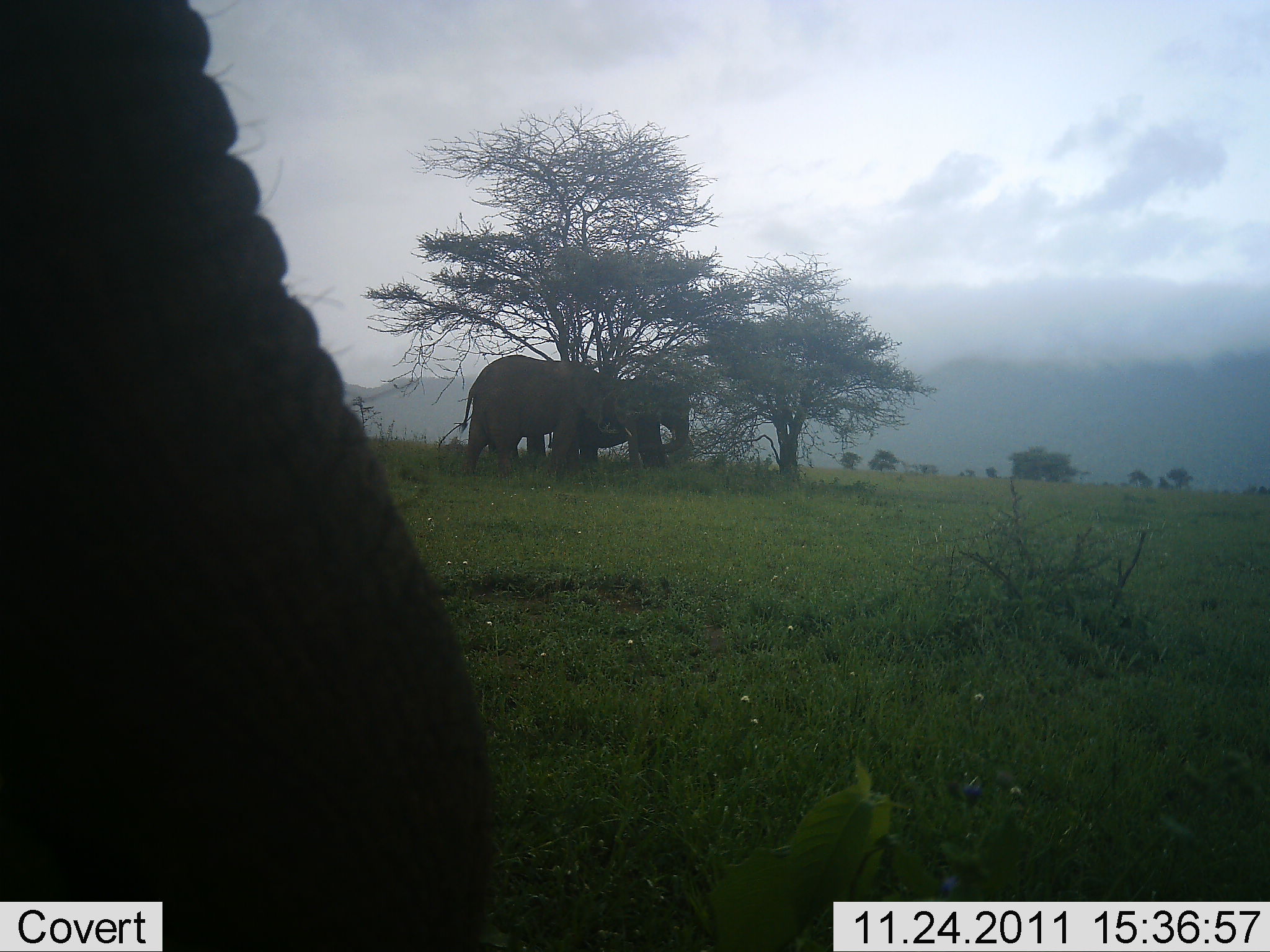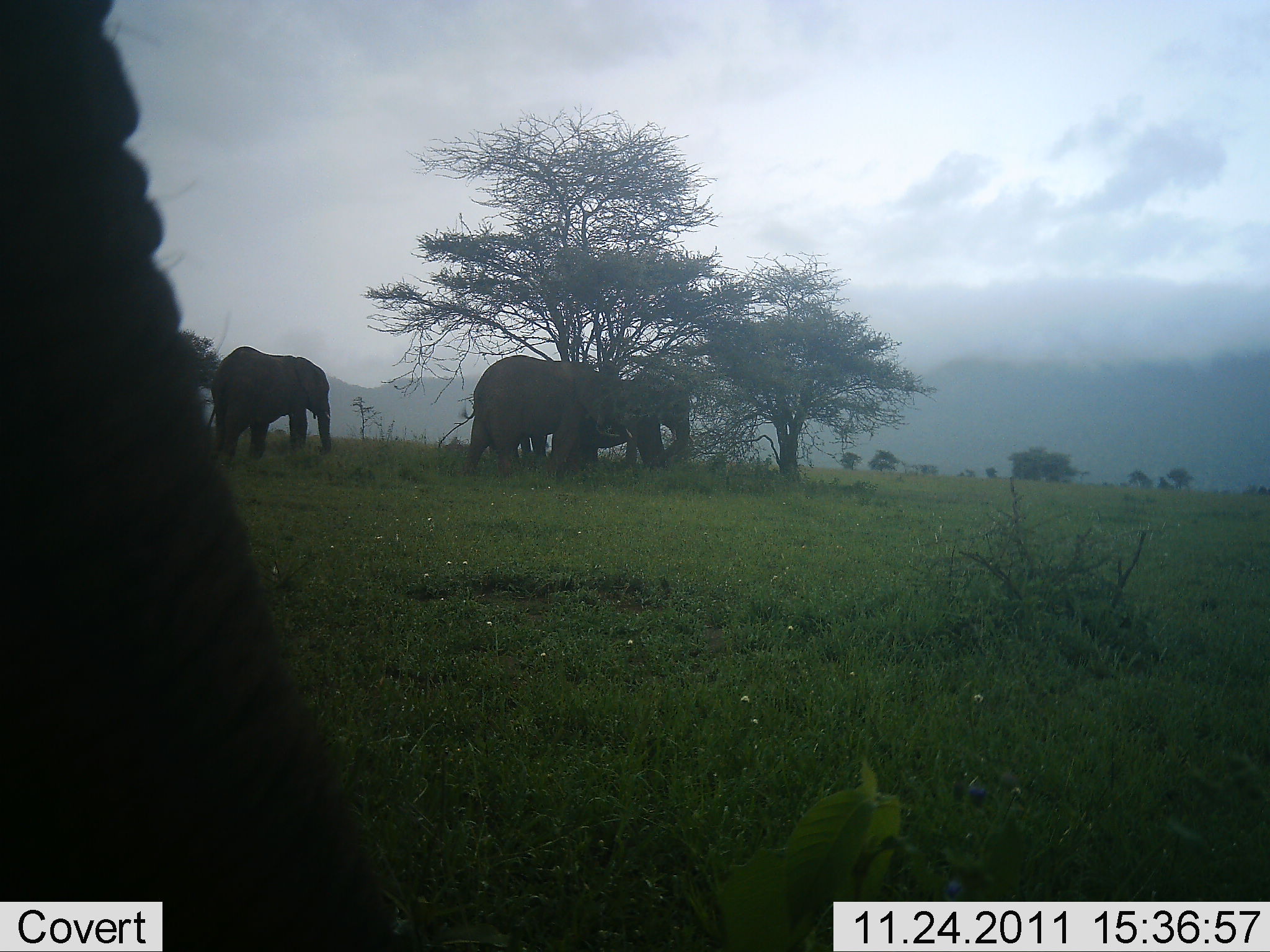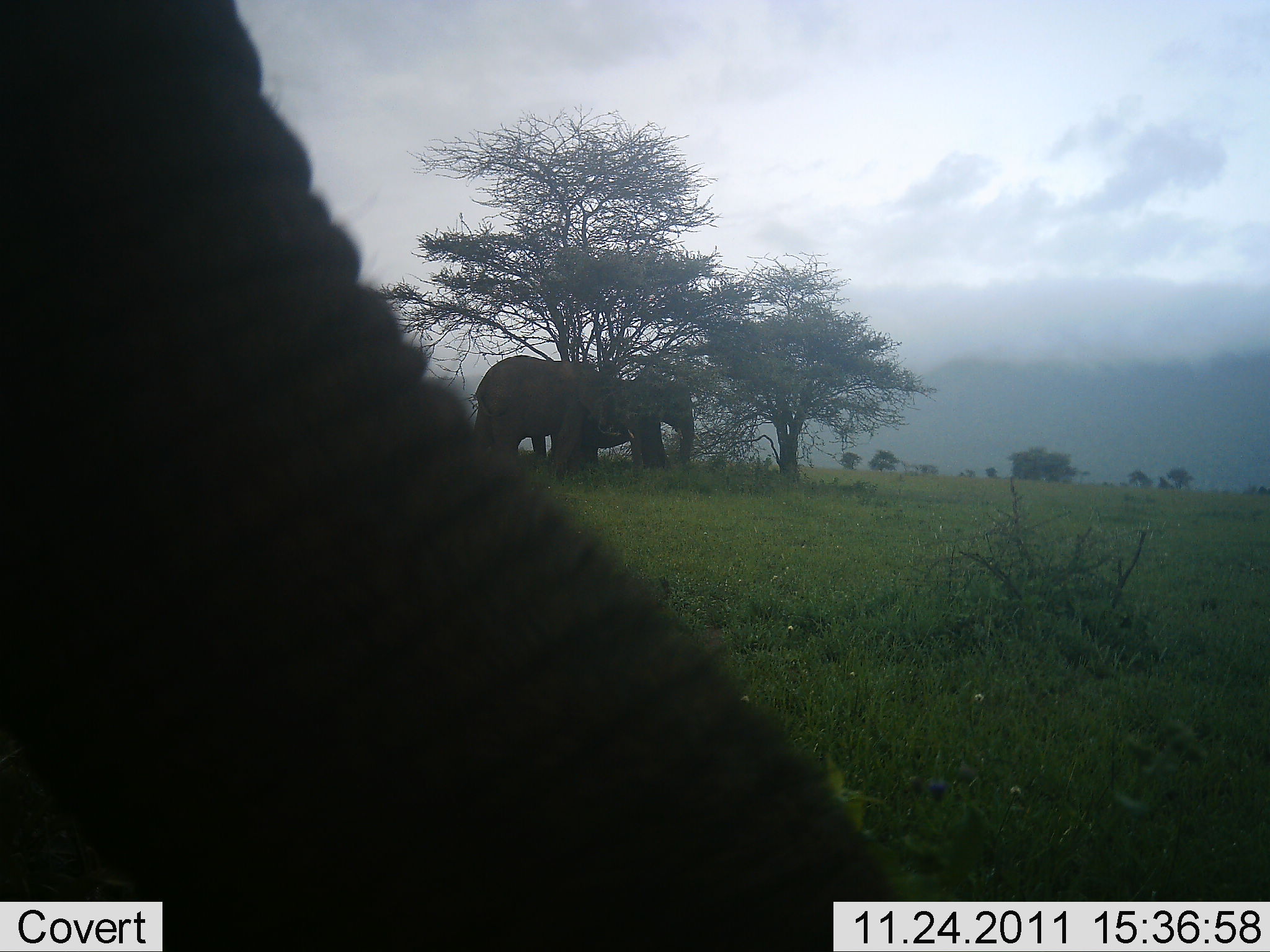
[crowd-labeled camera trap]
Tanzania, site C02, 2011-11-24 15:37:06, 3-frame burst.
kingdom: Animalia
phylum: Chordata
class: Mammalia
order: Proboscidea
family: Elephantidae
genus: Loxodonta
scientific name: Loxodonta africana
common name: african bush elephant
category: elephant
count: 4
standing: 94%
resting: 0%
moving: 11%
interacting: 0%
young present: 0%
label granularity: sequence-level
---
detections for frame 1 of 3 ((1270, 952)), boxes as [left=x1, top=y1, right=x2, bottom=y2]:
animal: [left=1, top=0, right=493, bottom=951]; [left=460, top=354, right=643, bottom=479]; [left=574, top=375, right=690, bottom=470]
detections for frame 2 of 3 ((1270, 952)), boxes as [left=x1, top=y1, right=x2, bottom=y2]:
animal: [left=0, top=0, right=313, bottom=799]; [left=456, top=355, right=651, bottom=479]; [left=205, top=346, right=330, bottom=462]; [left=574, top=371, right=691, bottom=470]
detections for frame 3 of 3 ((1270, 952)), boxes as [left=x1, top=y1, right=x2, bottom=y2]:
animal: [left=0, top=0, right=913, bottom=951]; [left=471, top=353, right=649, bottom=481]; [left=579, top=370, right=700, bottom=465]